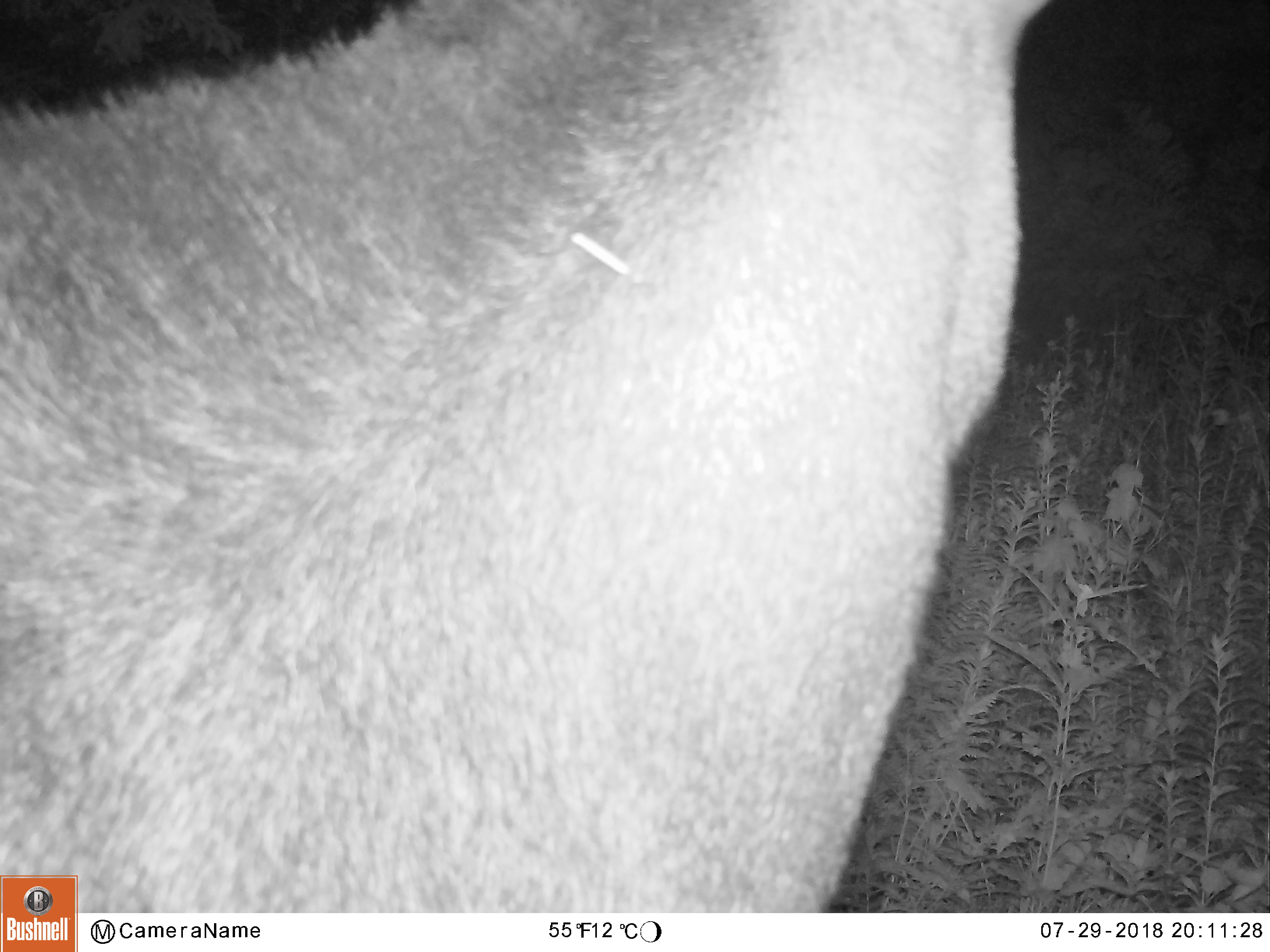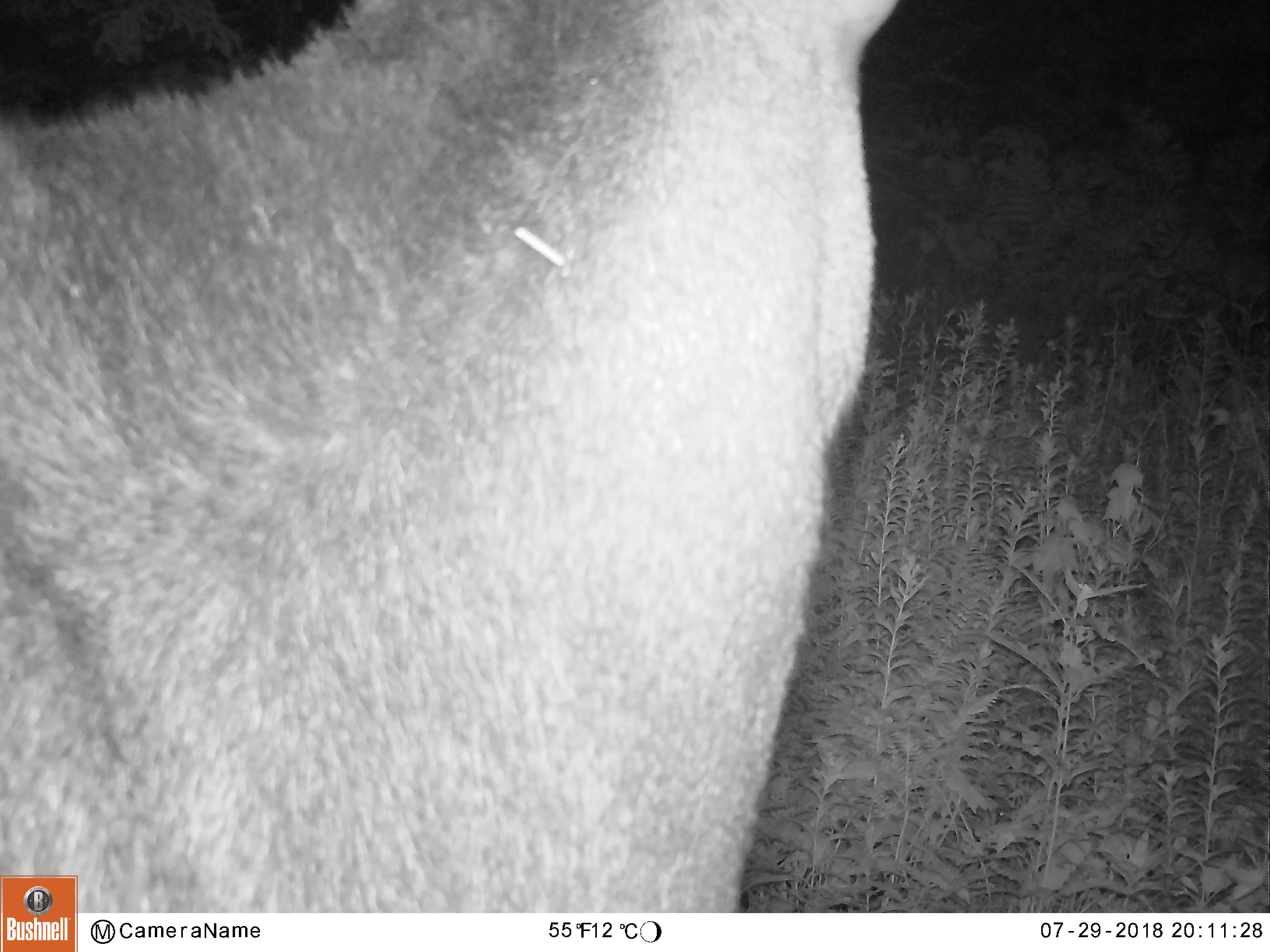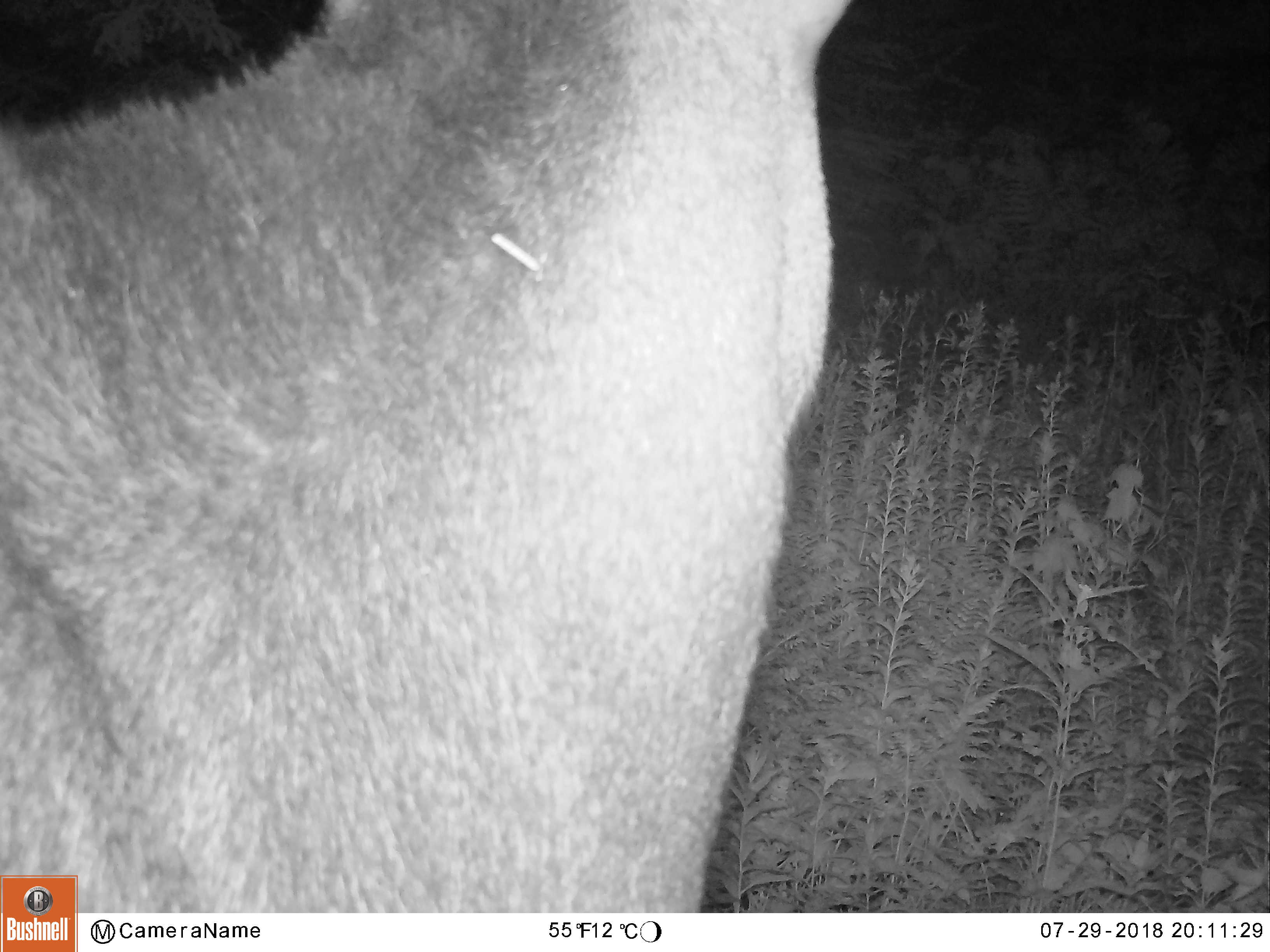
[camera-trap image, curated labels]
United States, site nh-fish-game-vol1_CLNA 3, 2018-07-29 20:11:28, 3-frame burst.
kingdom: Animalia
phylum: Chordata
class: Mammalia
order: Artiodactyla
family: Cervidae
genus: Alces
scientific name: Alces alces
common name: moose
Moose (Alces alces).